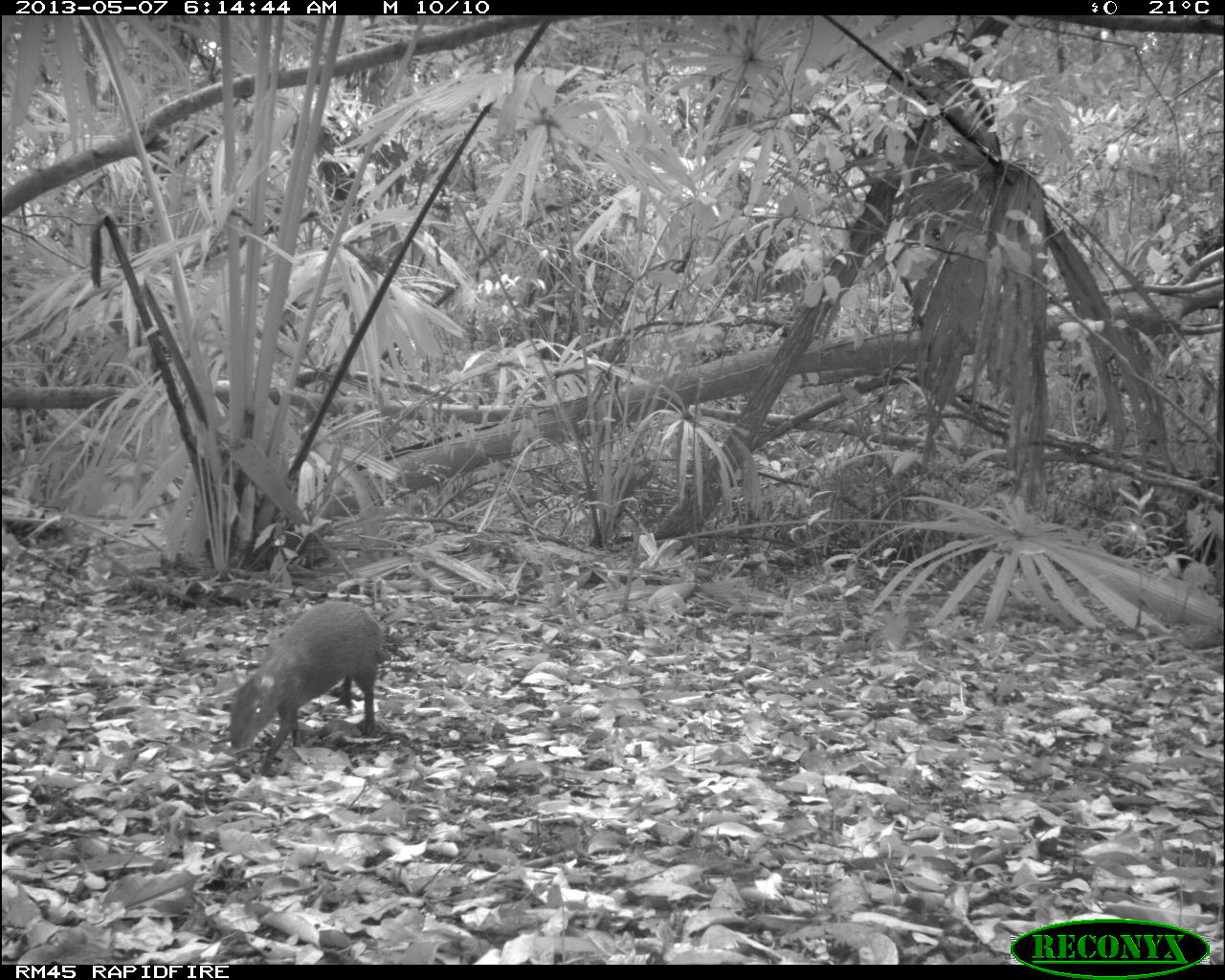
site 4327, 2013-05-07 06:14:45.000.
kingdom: Animalia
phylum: Chordata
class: Mammalia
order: Rodentia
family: Dasyproctidae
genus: Dasyprocta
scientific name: Dasyprocta punctata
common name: central american agouti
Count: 1.